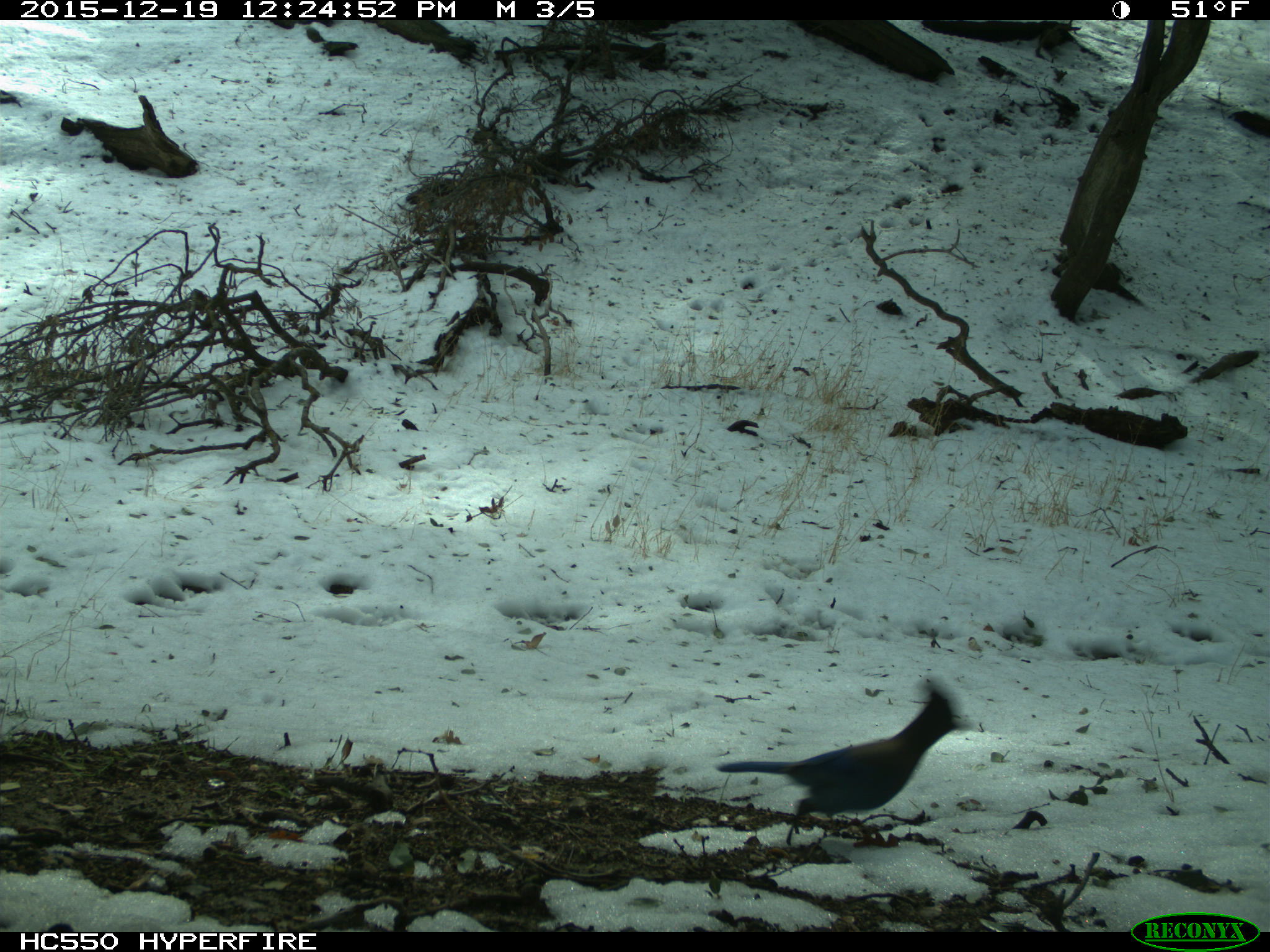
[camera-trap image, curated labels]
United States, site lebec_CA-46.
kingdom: Animalia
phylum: Chordata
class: Aves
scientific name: Aves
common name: birds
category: unidentified bird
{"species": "unidentified bird (birds) (Aves)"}